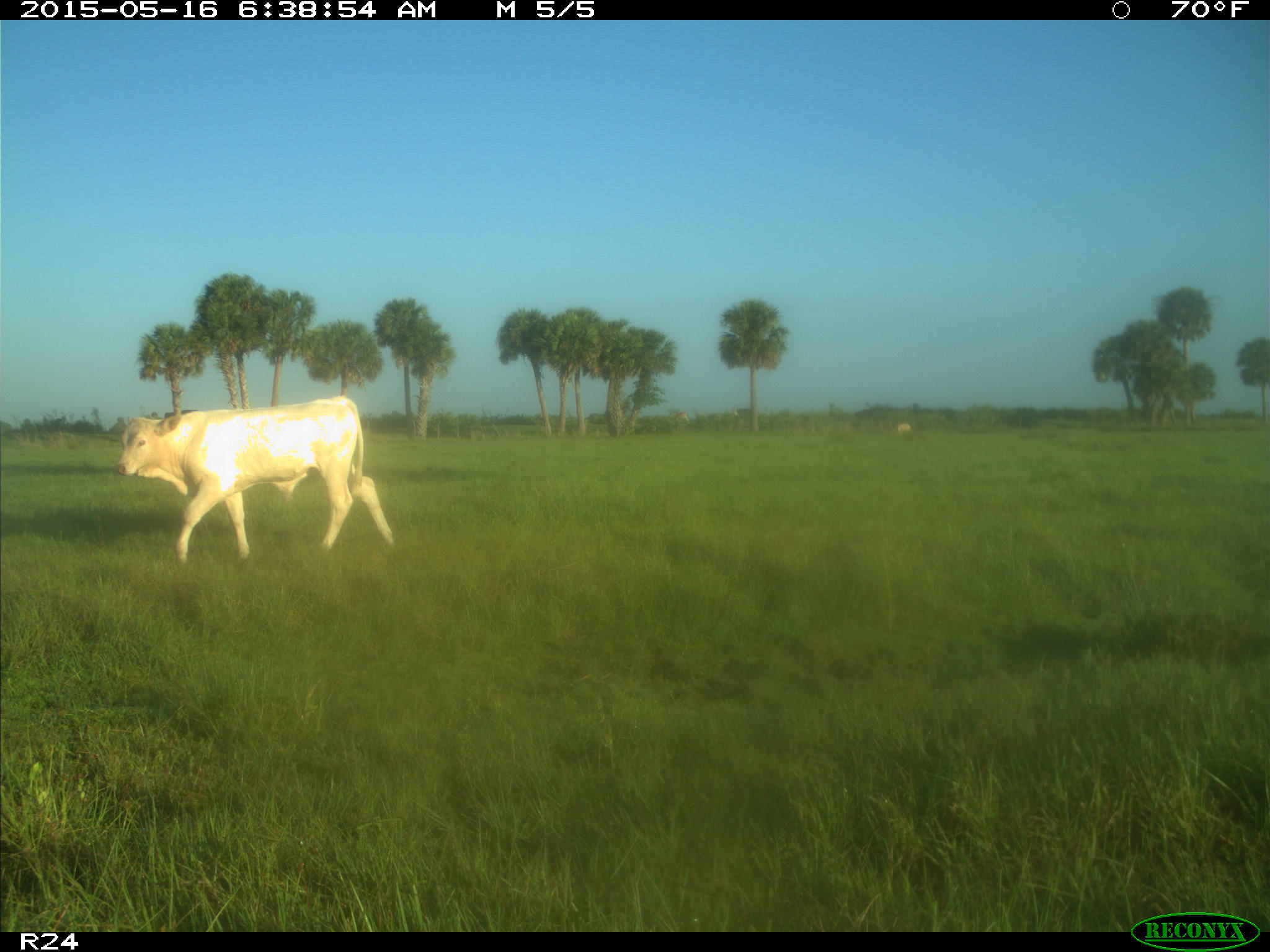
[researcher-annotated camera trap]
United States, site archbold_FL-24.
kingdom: Animalia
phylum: Chordata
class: Mammalia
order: Artiodactyla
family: Bovidae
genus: Bos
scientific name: Bos taurus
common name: domestic cow